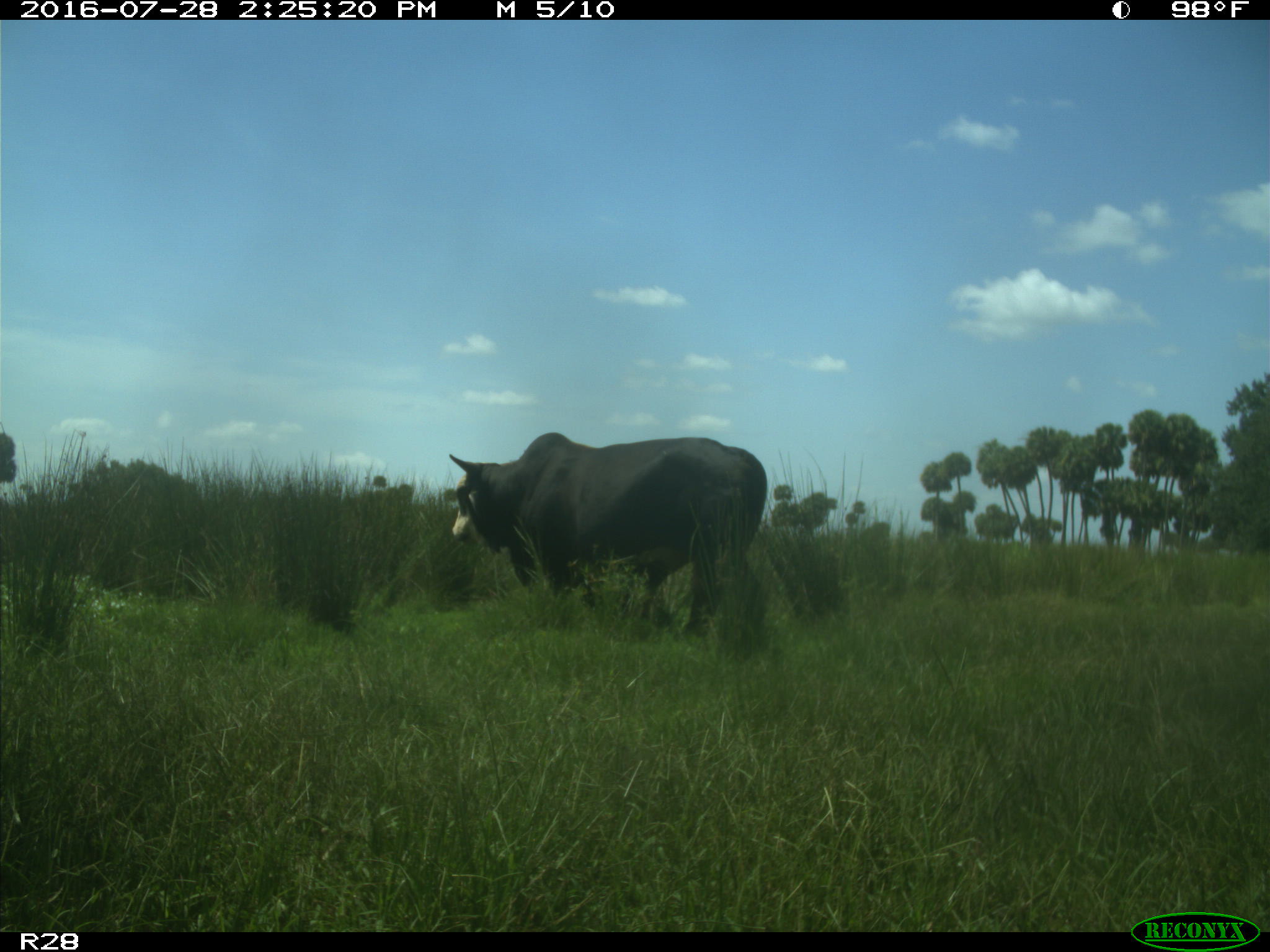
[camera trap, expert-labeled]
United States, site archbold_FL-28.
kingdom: Animalia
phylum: Chordata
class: Mammalia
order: Artiodactyla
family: Bovidae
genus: Bos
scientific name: Bos taurus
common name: domestic cow